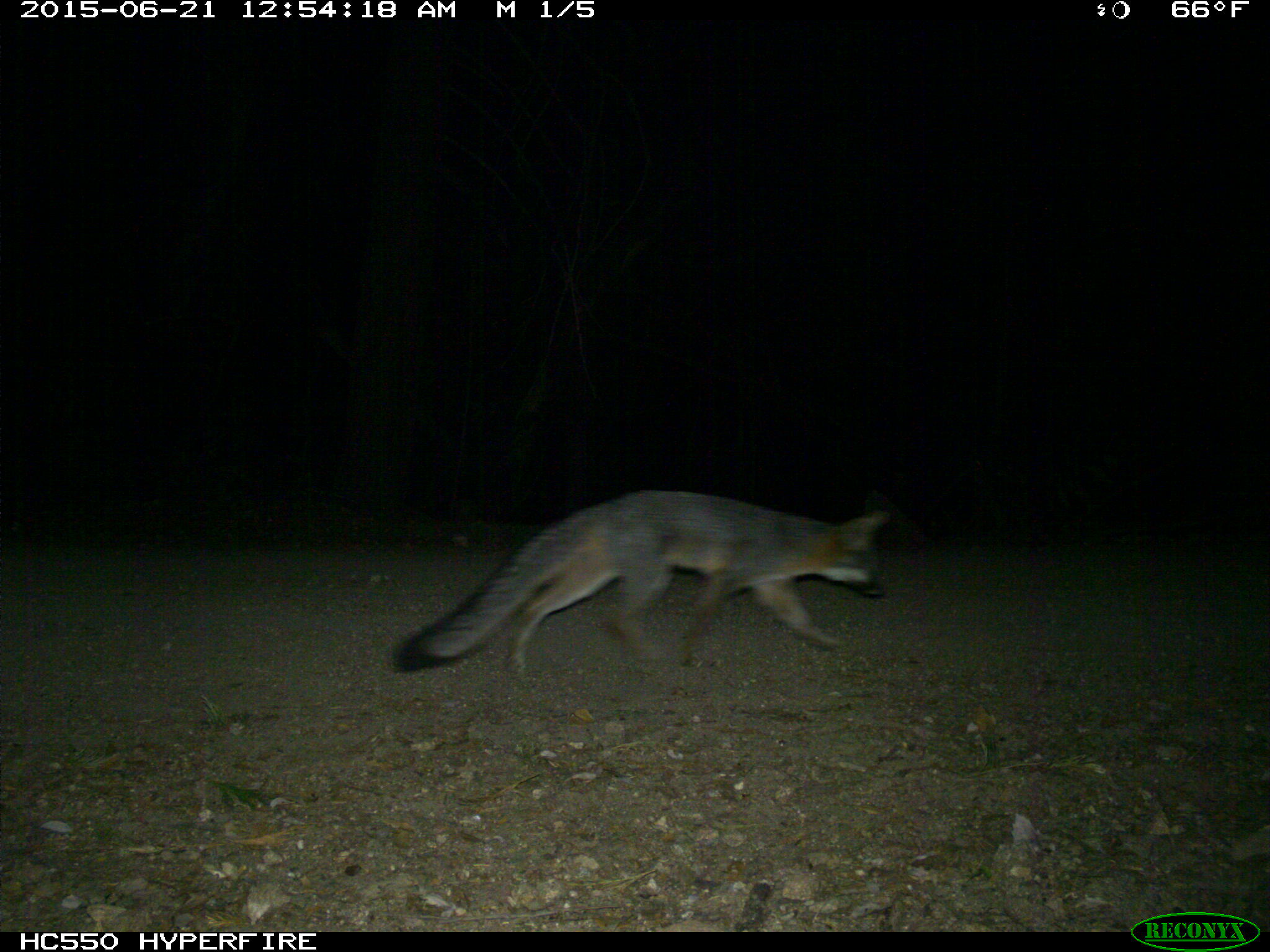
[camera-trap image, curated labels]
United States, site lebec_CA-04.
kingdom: Animalia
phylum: Chordata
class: Mammalia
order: Carnivora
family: Canidae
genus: Urocyon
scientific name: Urocyon cinereoargenteus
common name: gray fox